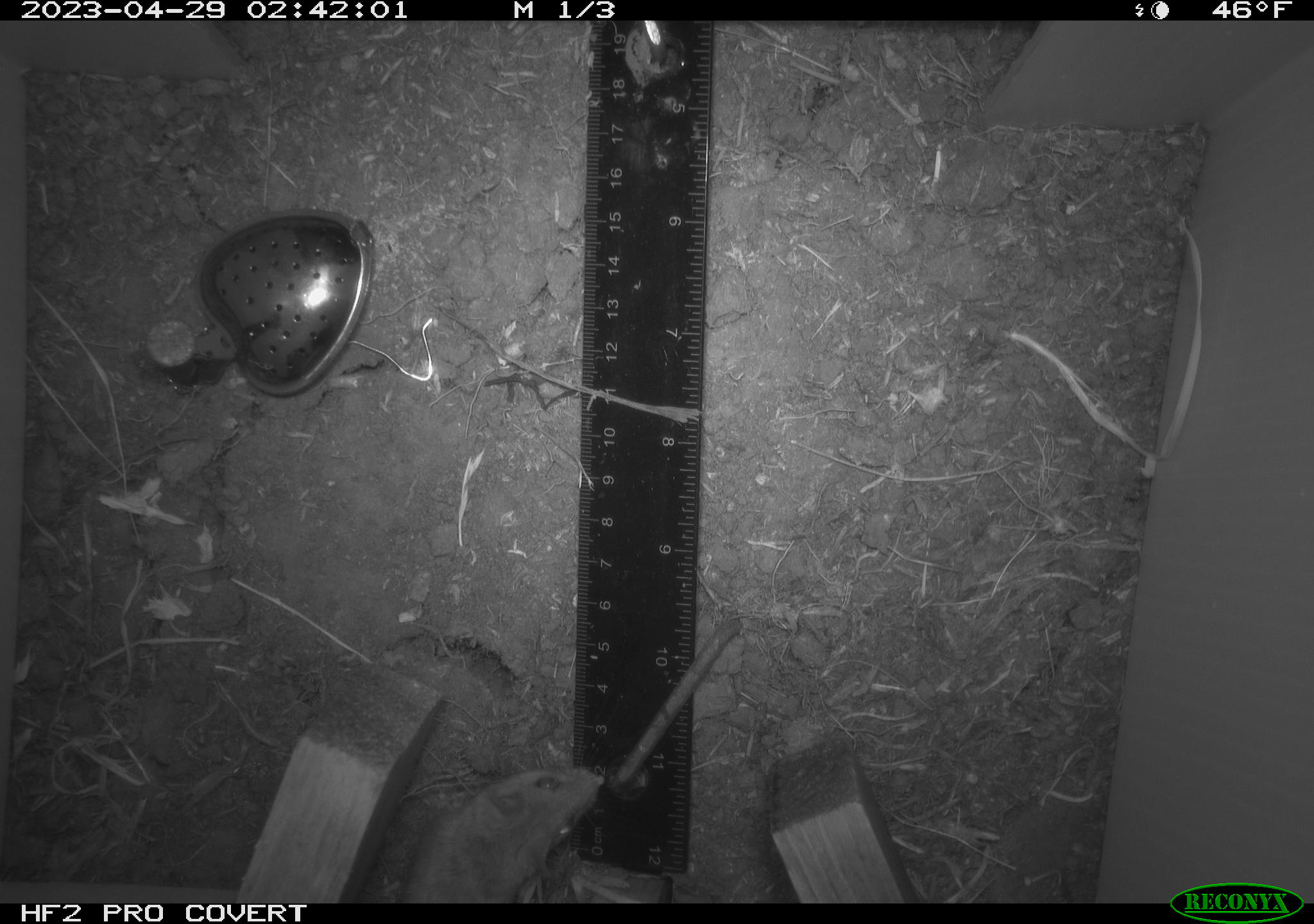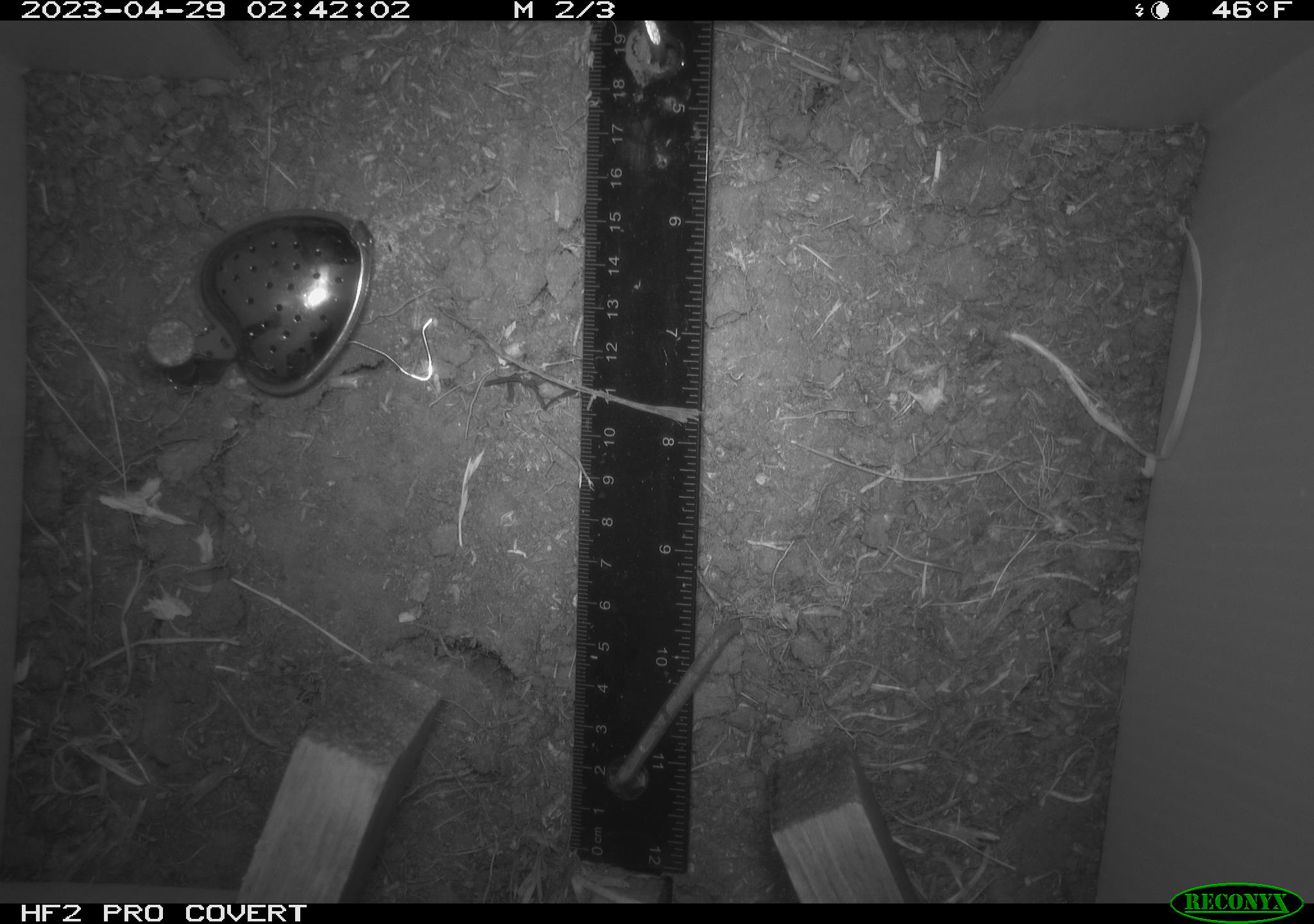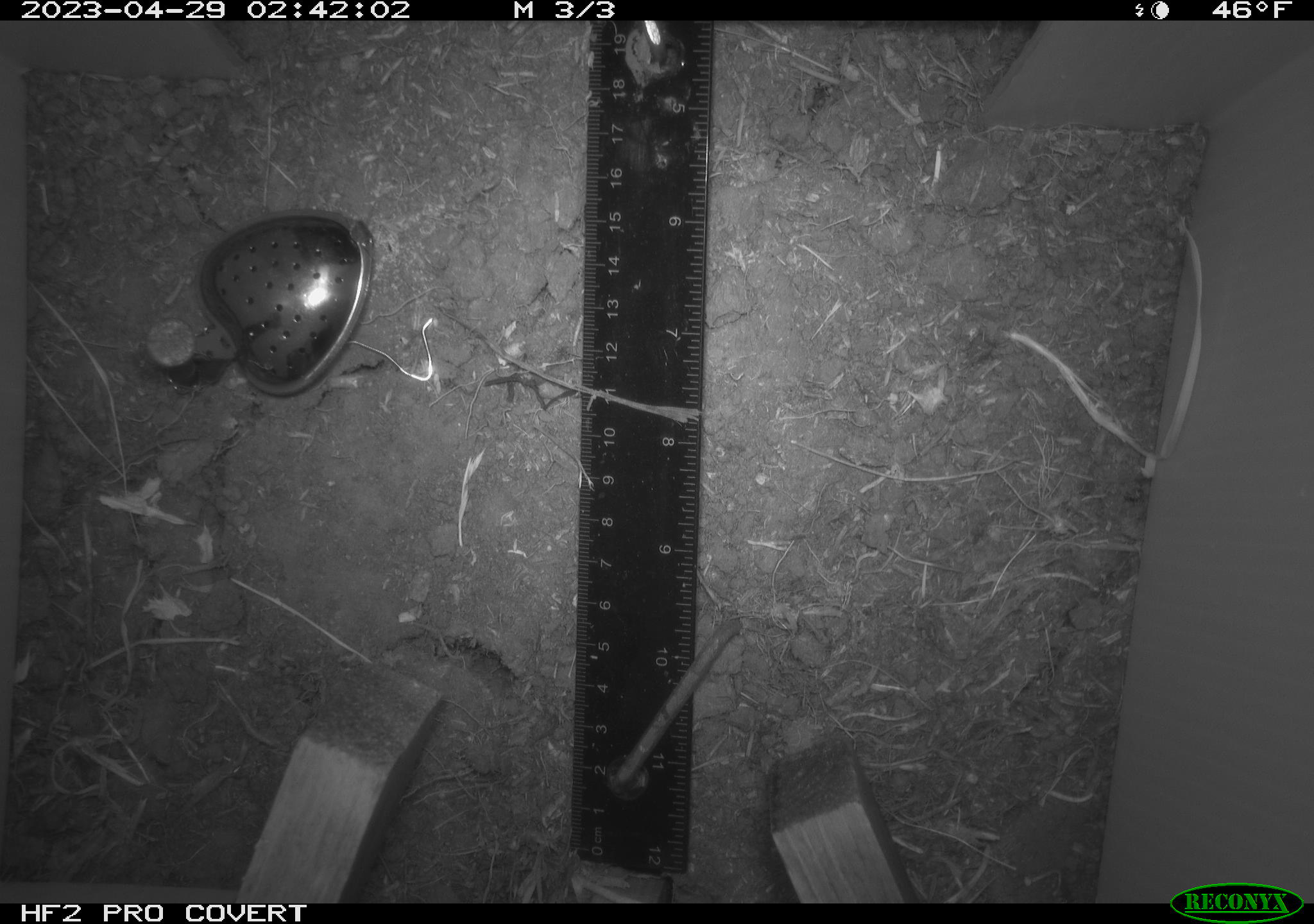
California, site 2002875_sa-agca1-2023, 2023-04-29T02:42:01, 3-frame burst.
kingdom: Animalia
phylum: Chordata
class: Mammalia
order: Rodentia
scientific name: Rodentia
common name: mouse species